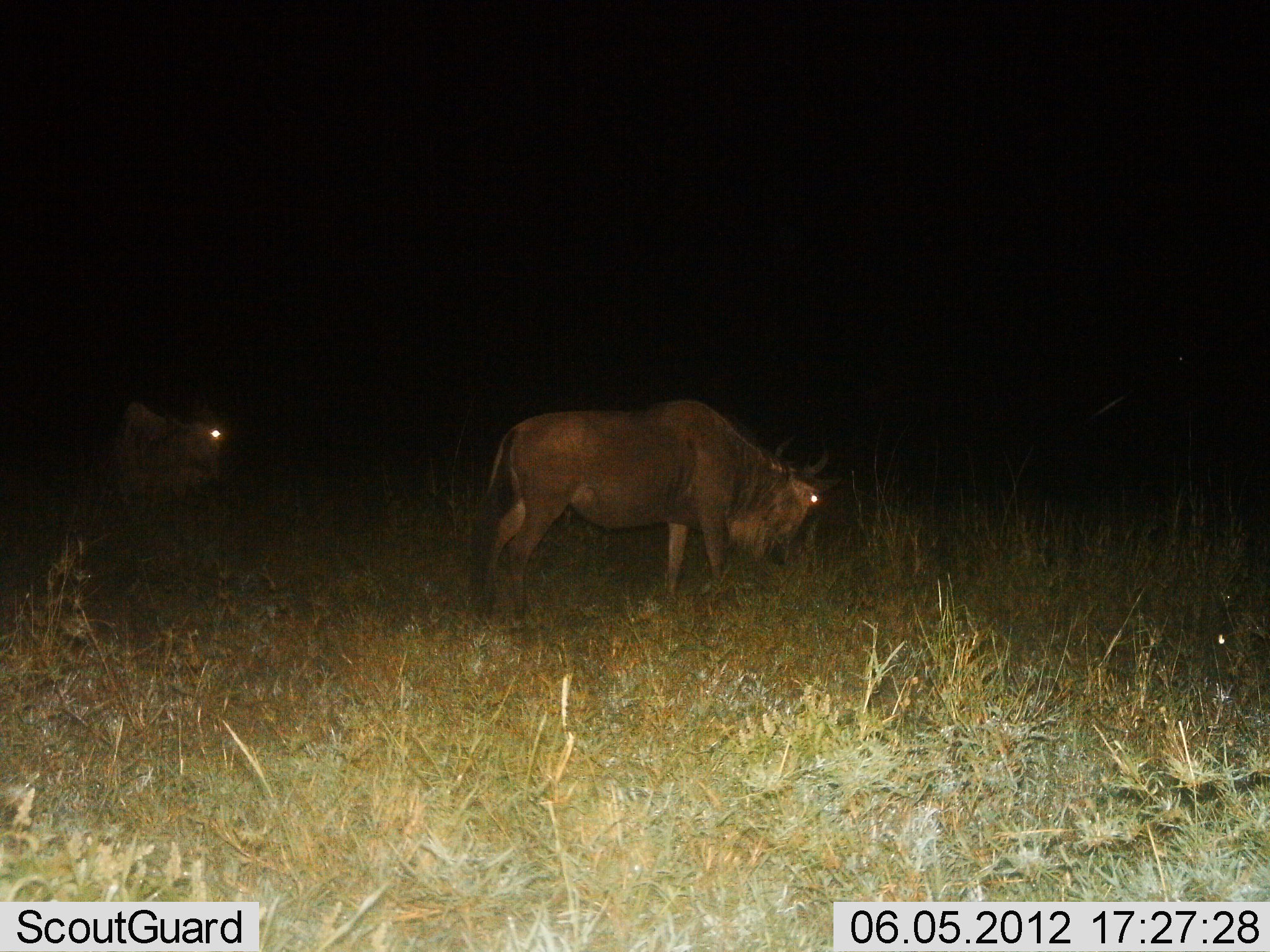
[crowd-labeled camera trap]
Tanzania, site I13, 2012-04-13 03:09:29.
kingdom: Animalia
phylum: Chordata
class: Mammalia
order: Artiodactyla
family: Bovidae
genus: Connochaetes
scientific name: Connochaetes taurinus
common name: blue wildebeest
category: wildebeest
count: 2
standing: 57%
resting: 0%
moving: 13%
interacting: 0%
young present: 0%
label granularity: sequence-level